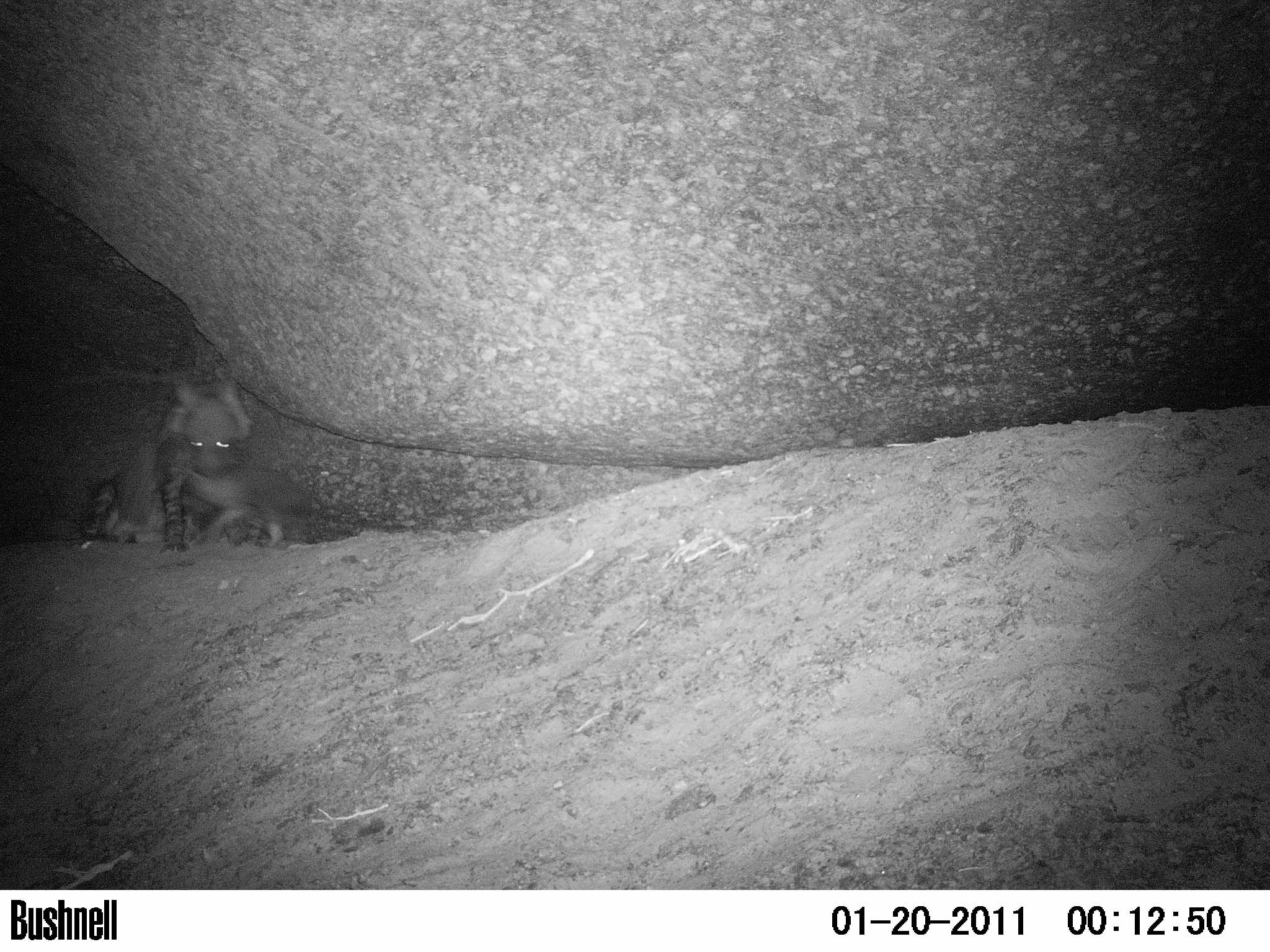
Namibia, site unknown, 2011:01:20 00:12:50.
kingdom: Animalia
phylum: Chordata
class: Mammalia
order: Carnivora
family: Hyaenidae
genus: Parahyaena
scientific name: Parahyaena brunnea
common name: brown hyena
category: hyaena brunnea